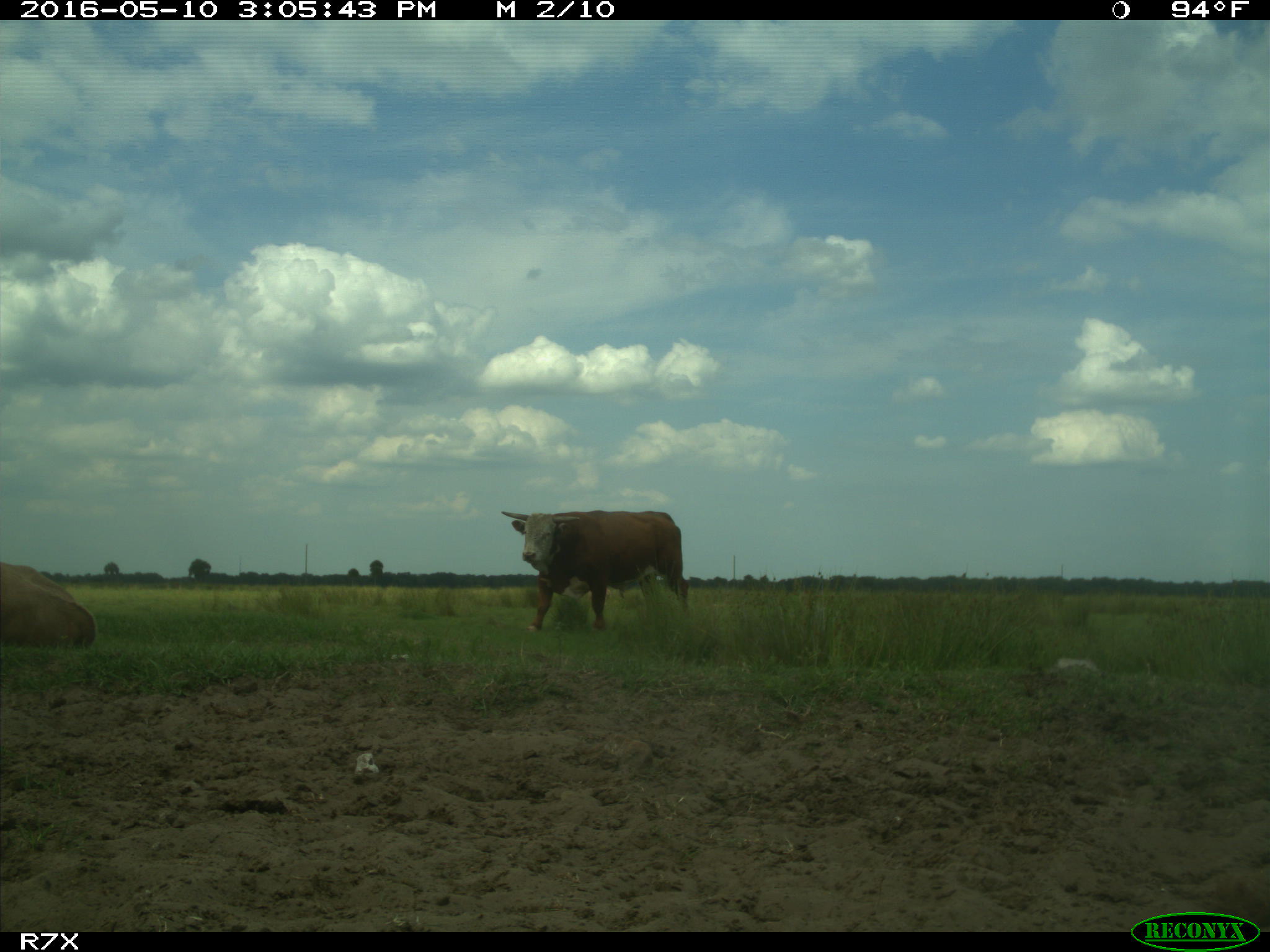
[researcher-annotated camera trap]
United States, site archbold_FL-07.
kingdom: Animalia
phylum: Chordata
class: Mammalia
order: Artiodactyla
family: Bovidae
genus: Bos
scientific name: Bos taurus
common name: domestic cow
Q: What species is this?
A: Bos taurus (domestic cow).